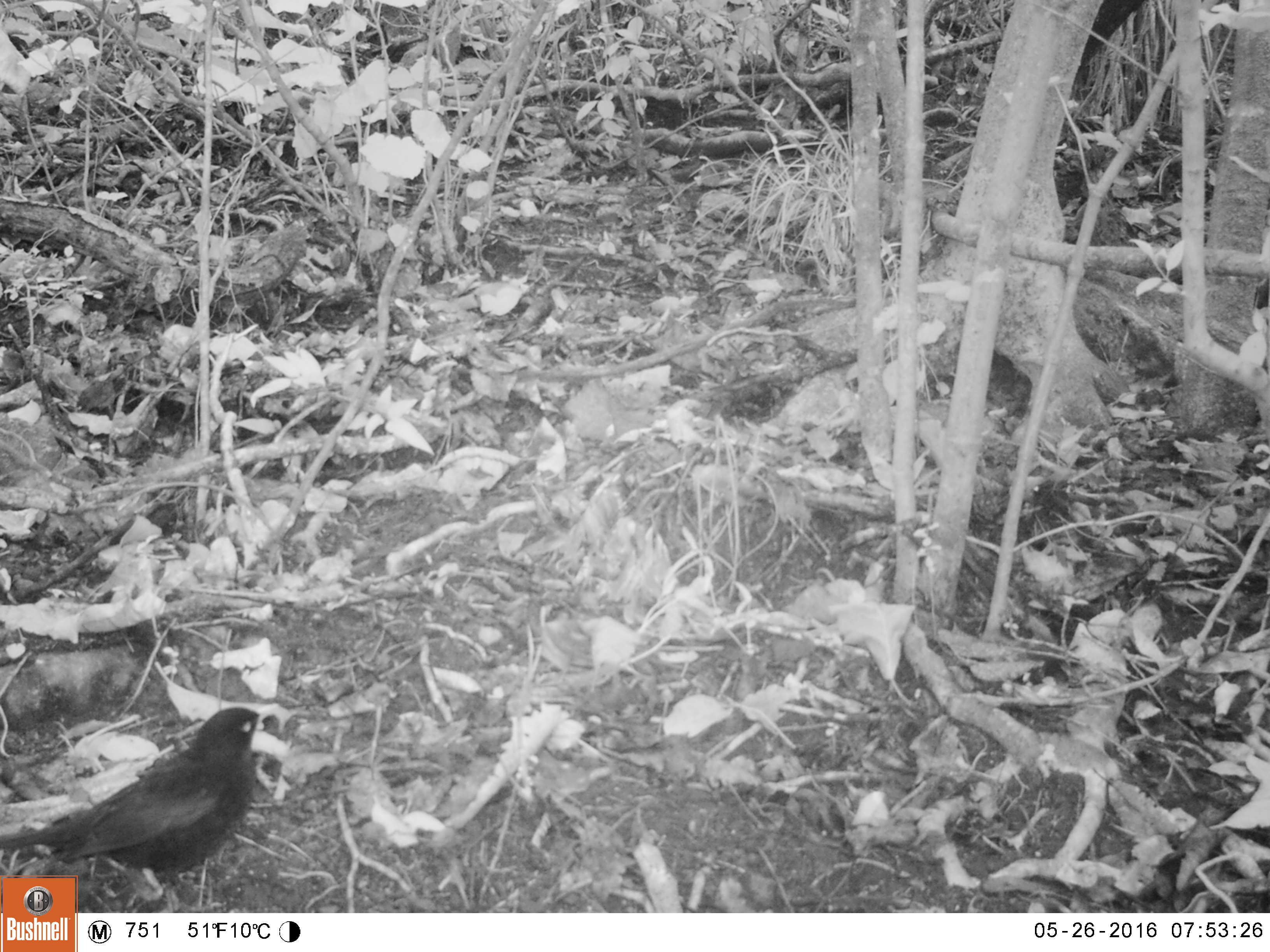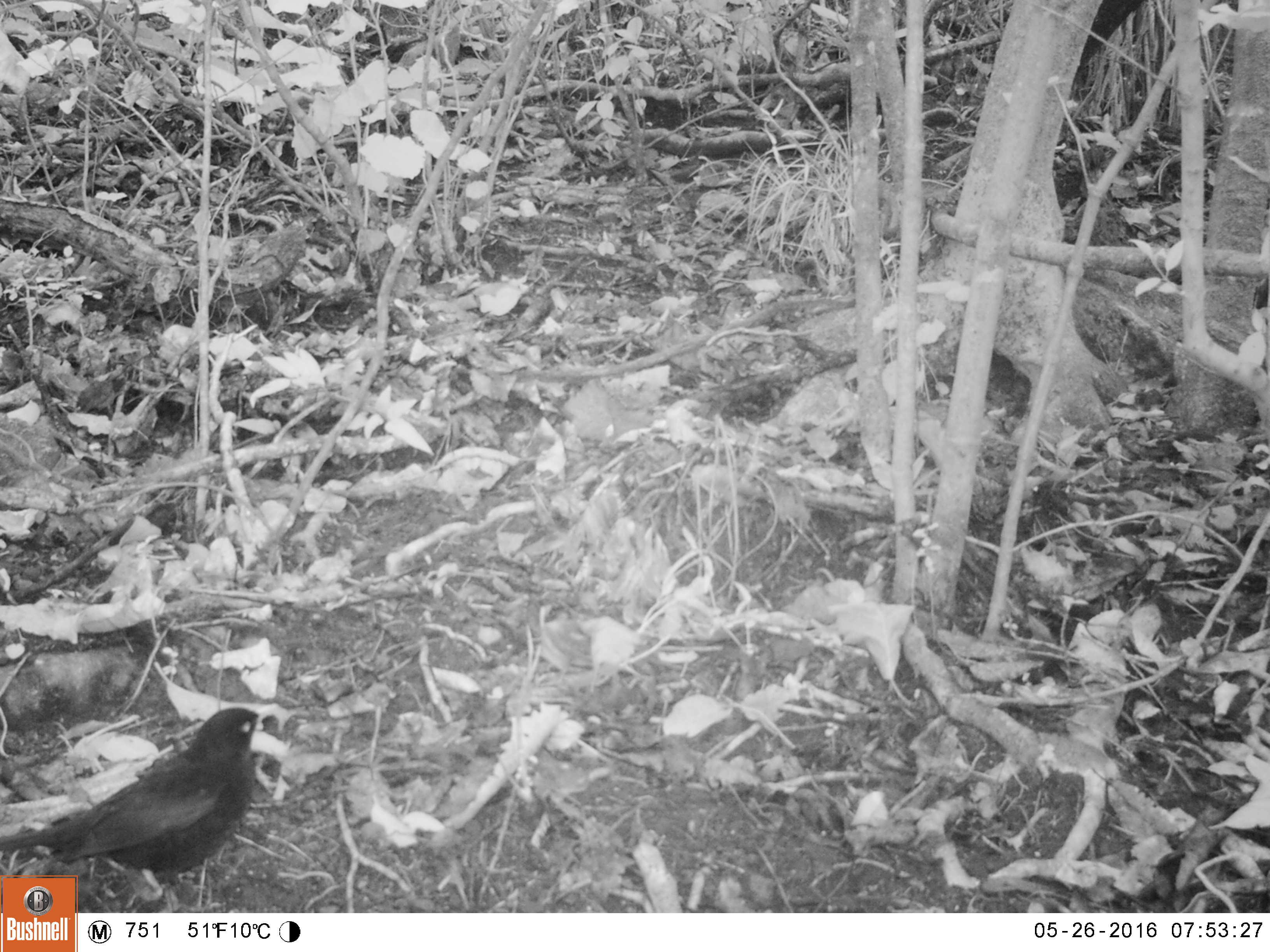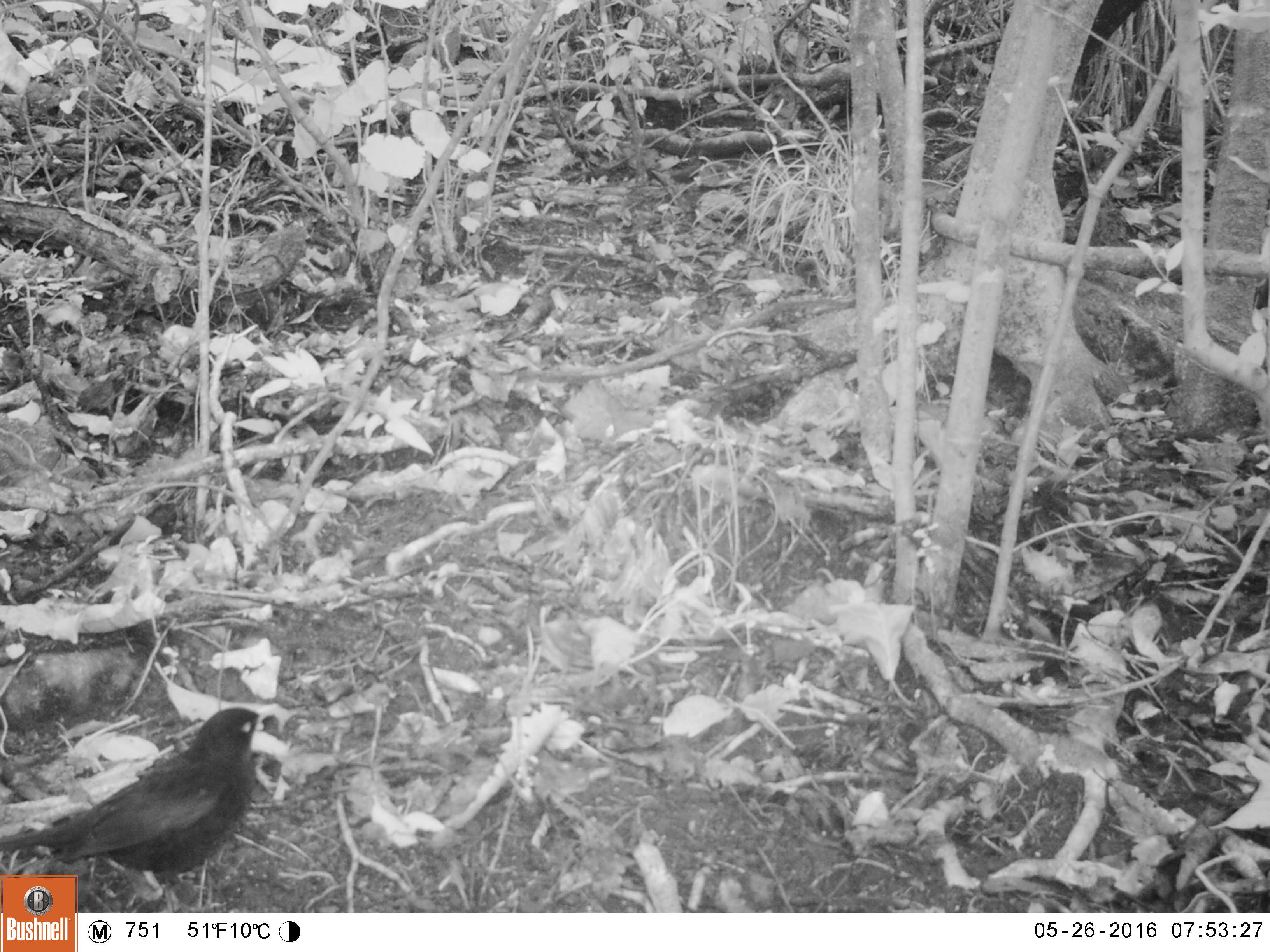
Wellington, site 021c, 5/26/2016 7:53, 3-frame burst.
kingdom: Animalia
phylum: Chordata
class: Aves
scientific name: Aves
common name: bird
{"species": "bird (Aves)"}